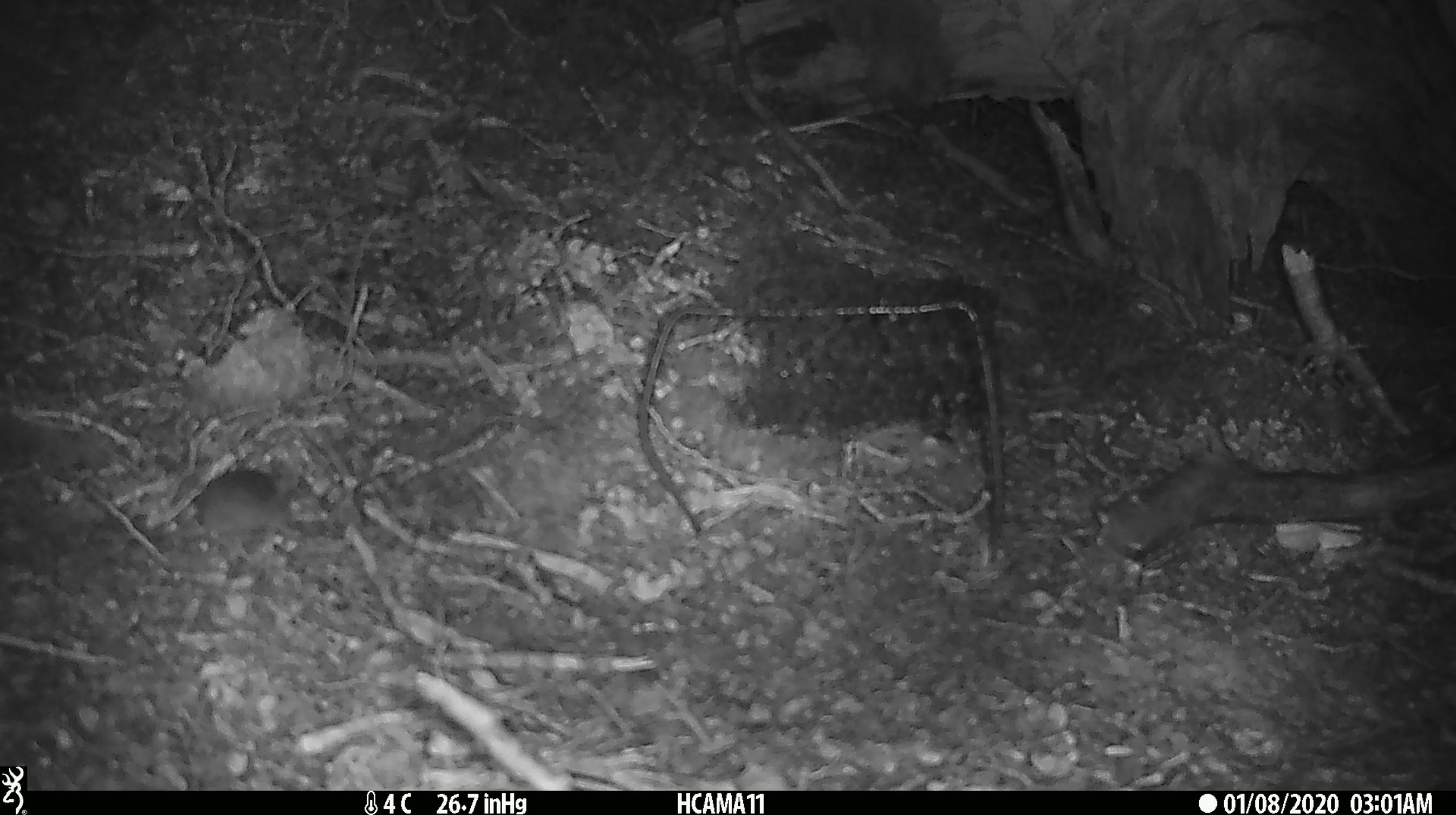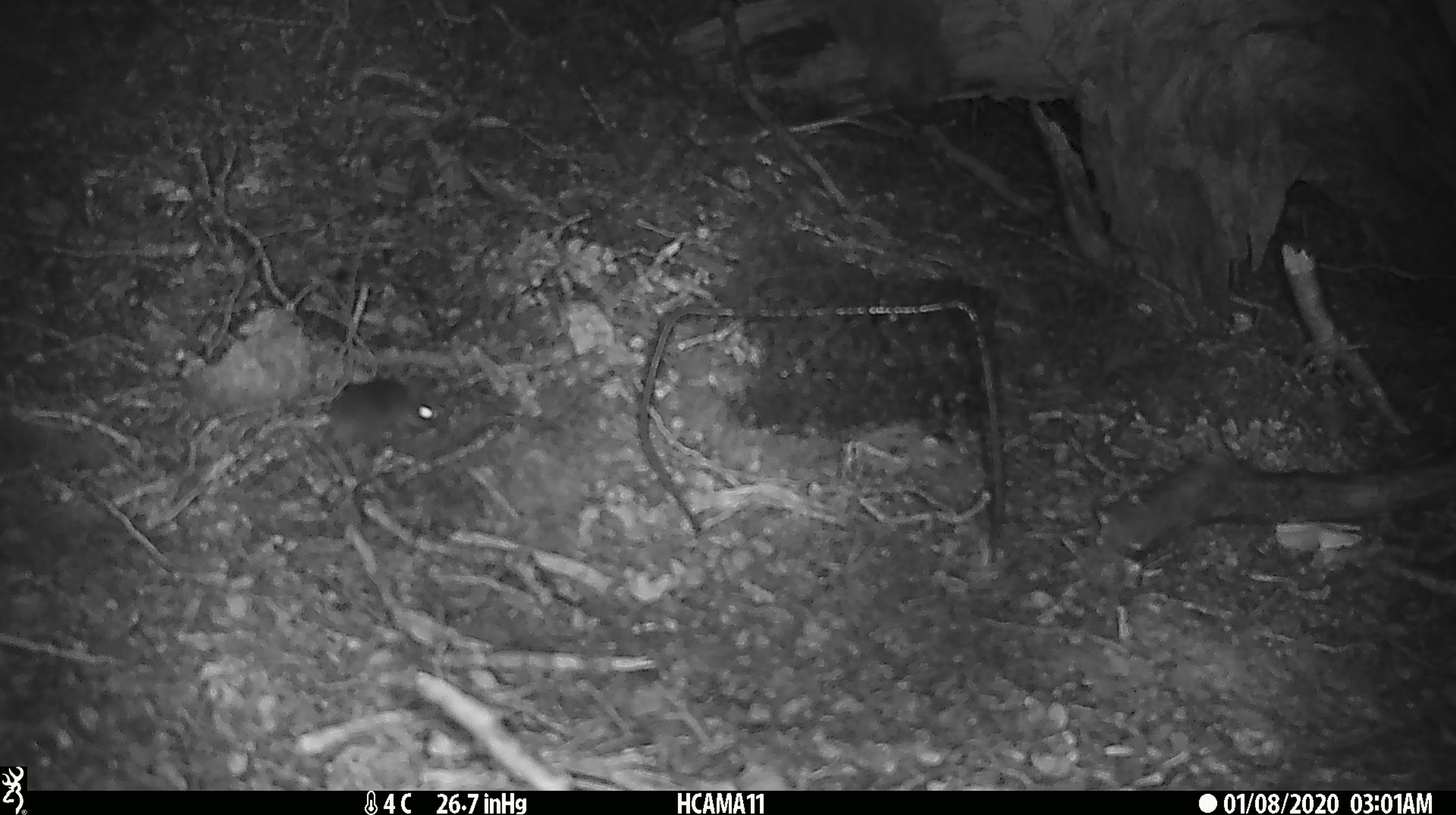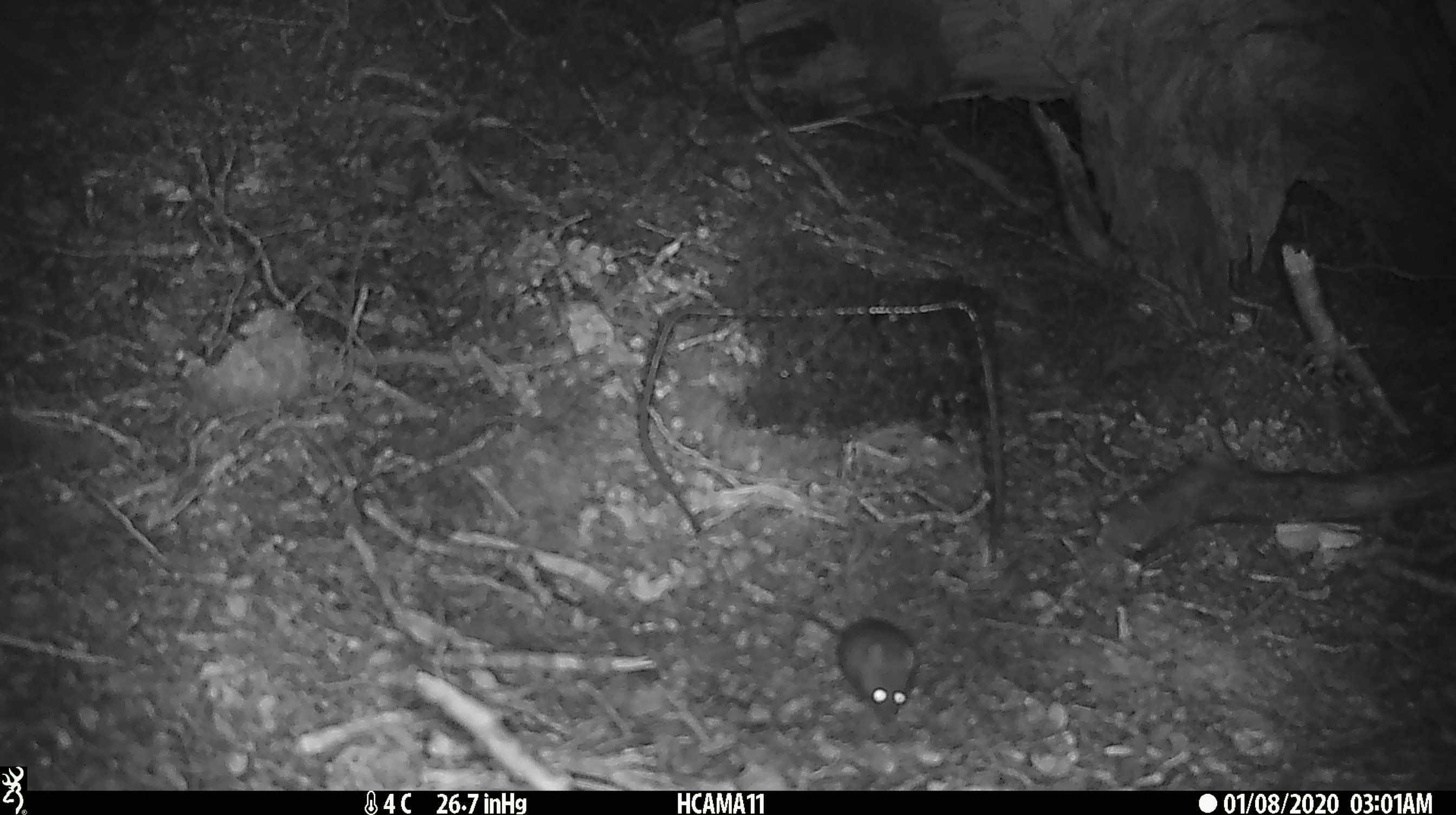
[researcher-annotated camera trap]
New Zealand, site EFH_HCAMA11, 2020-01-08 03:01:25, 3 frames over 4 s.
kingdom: Animalia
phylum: Chordata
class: Mammalia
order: Rodentia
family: Muridae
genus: Mus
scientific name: Mus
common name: mouse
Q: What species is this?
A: Mouse (Mus).